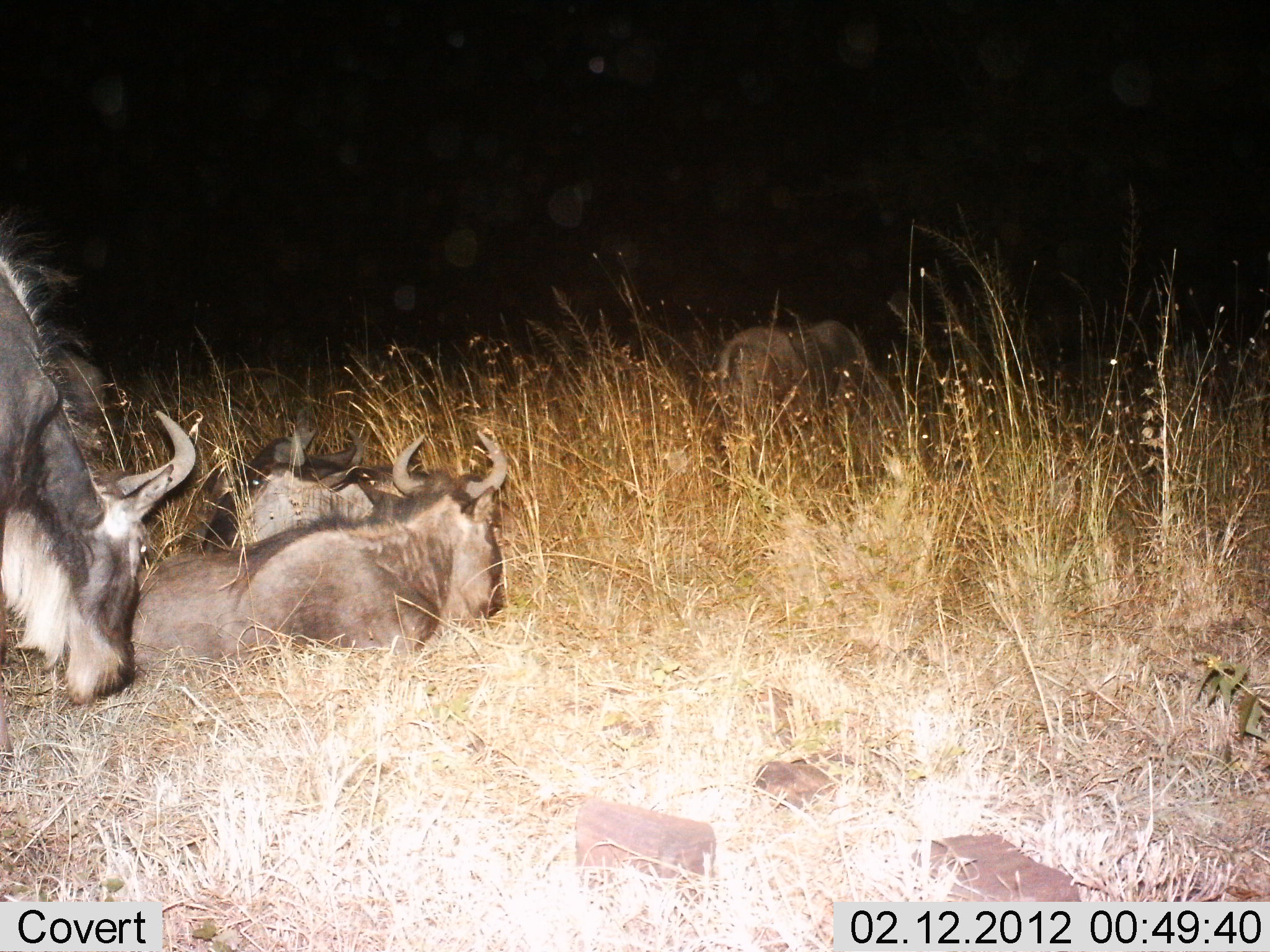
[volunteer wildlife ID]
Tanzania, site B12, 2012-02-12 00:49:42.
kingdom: Animalia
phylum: Chordata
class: Mammalia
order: Artiodactyla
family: Bovidae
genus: Connochaetes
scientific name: Connochaetes taurinus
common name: blue wildebeest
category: wildebeest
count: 4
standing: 60%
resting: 100%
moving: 5%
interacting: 0%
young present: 0%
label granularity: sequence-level